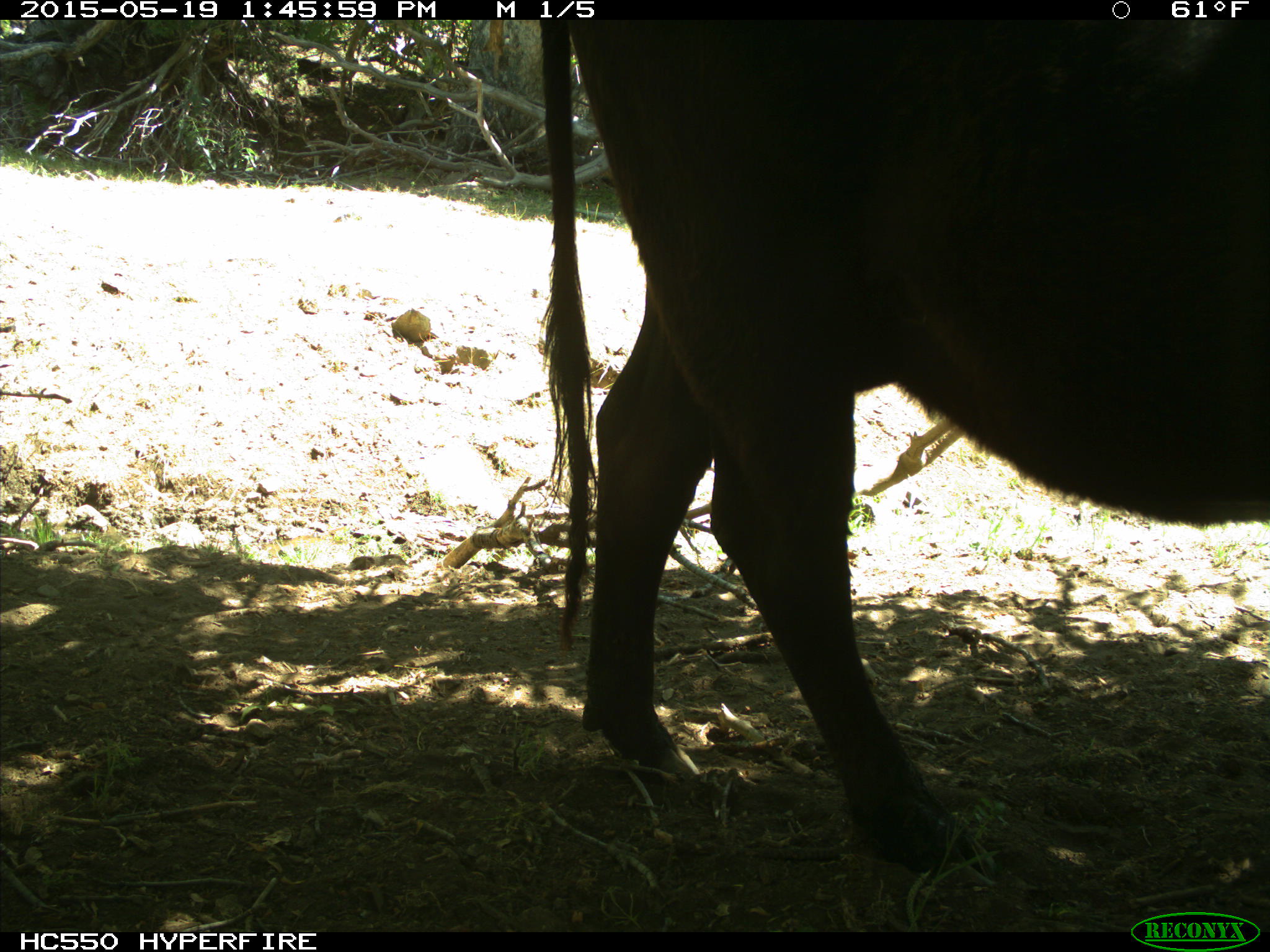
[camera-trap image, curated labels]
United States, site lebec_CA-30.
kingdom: Animalia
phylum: Chordata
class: Mammalia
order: Artiodactyla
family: Bovidae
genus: Bos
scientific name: Bos taurus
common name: domestic cow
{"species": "Bos taurus (domestic cow)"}